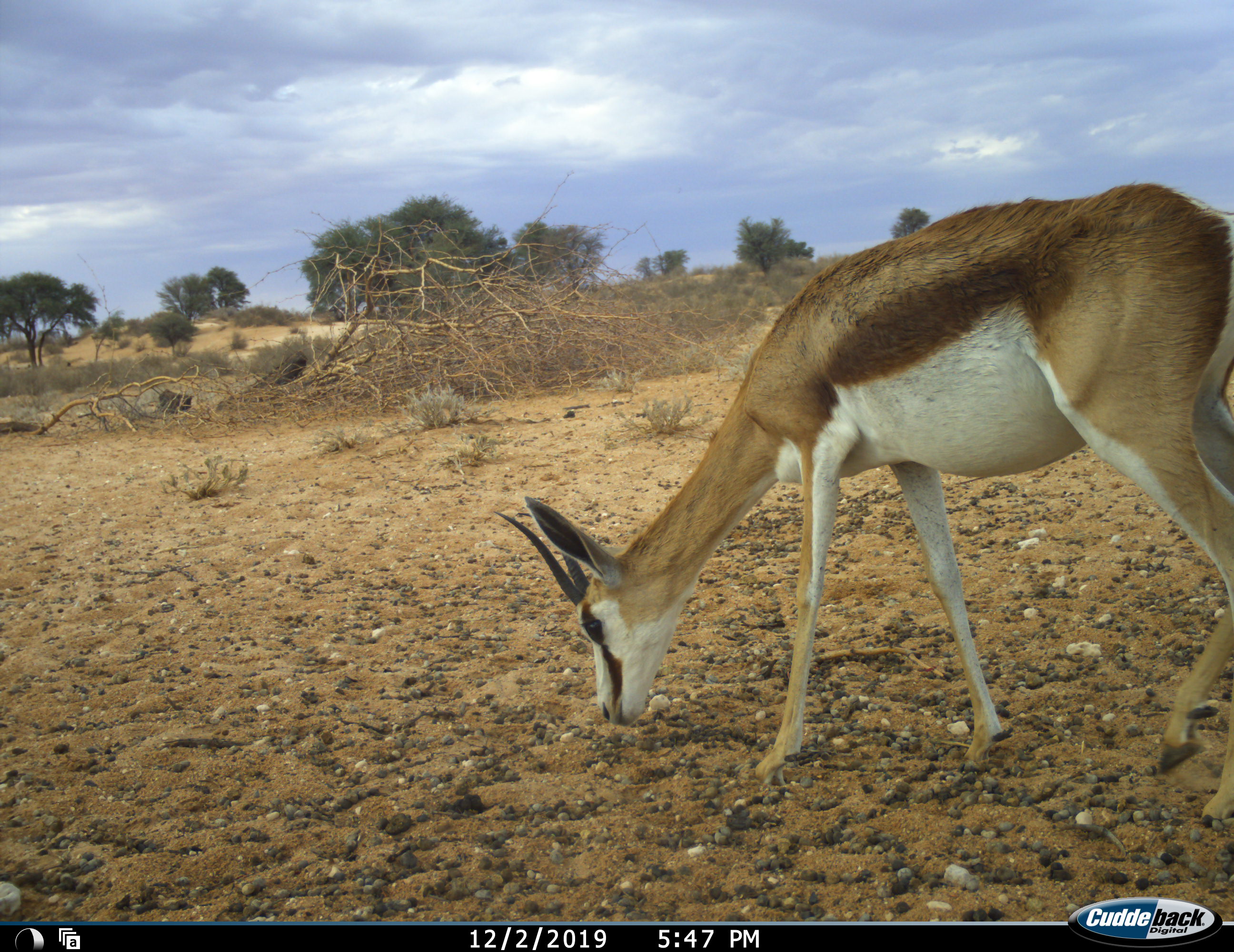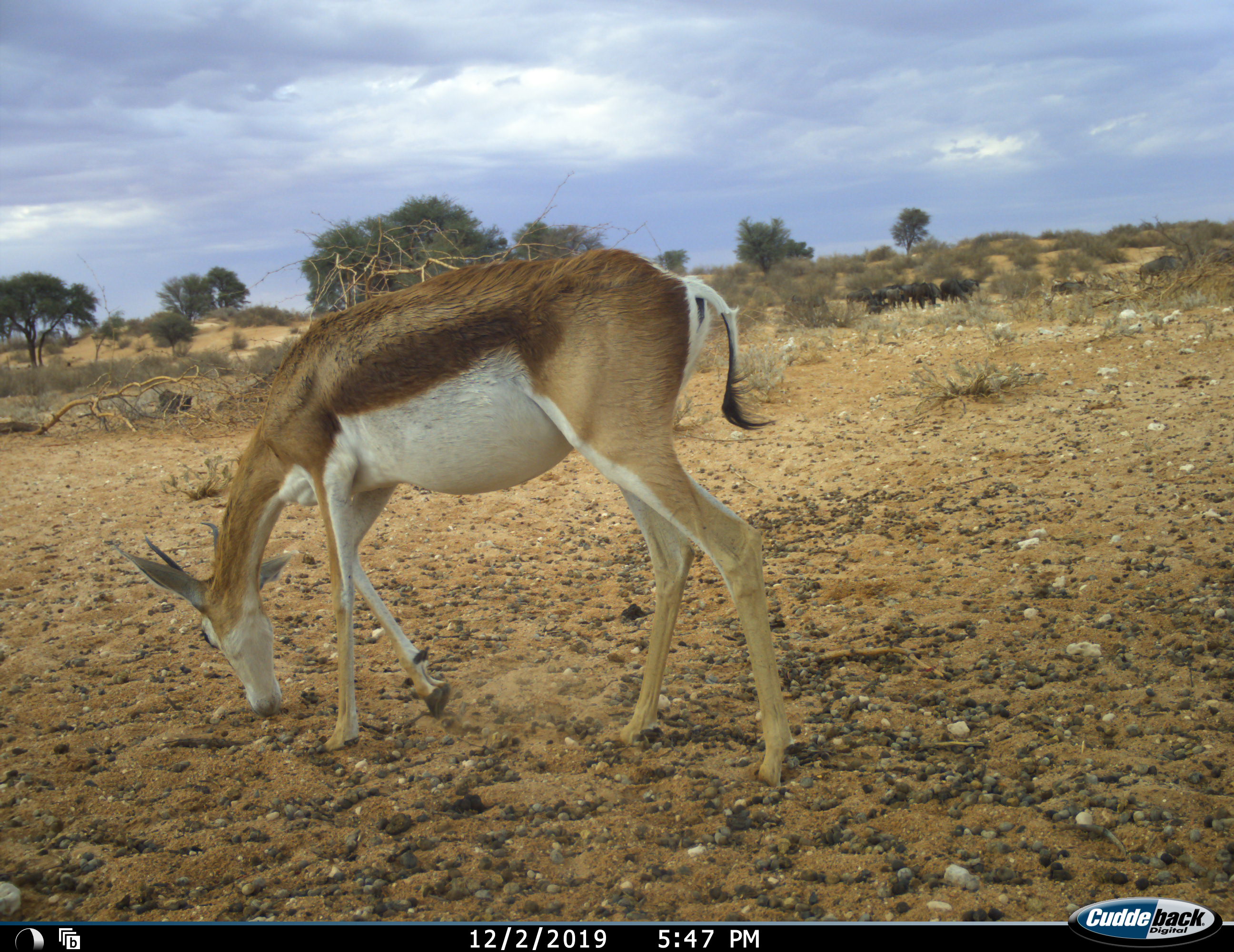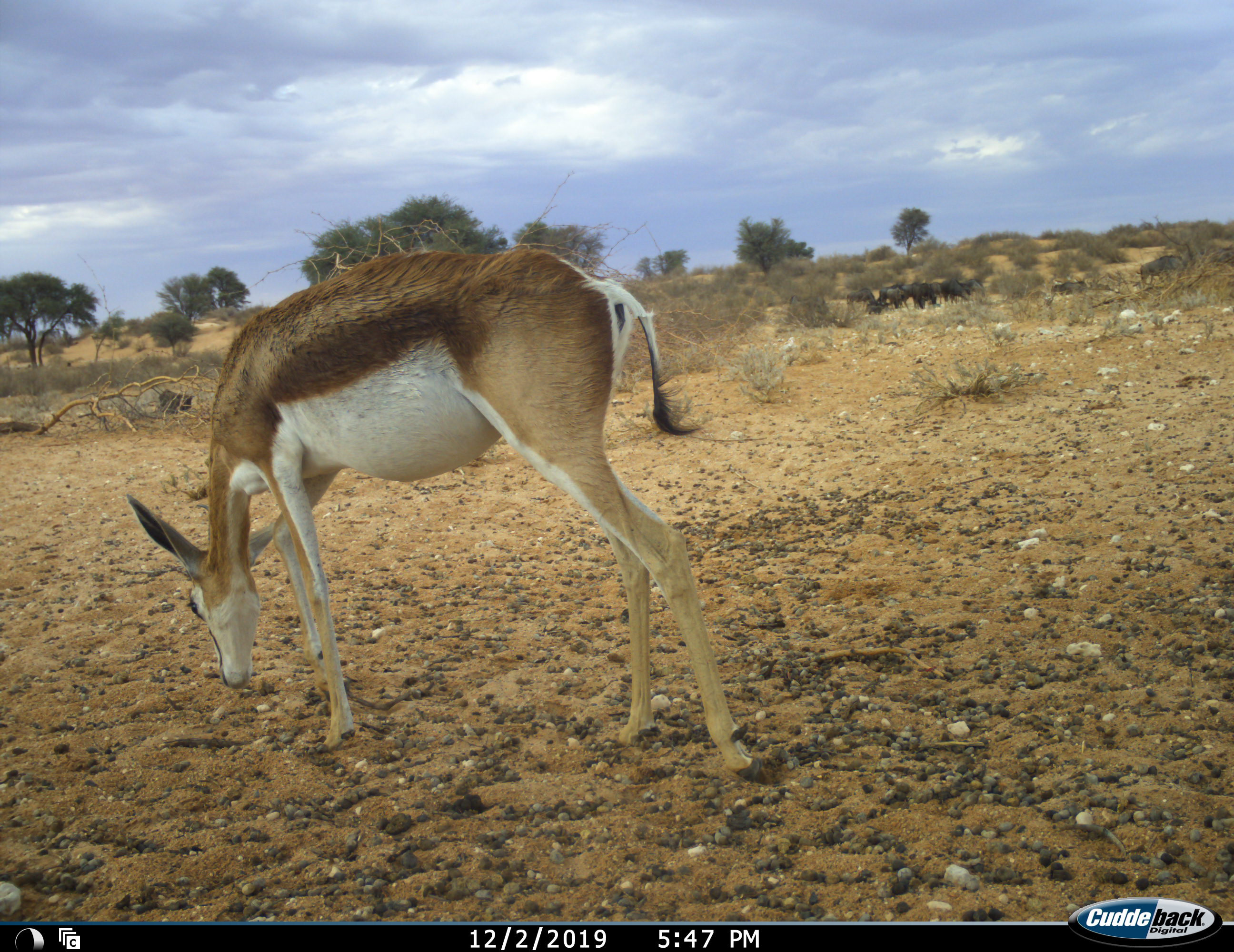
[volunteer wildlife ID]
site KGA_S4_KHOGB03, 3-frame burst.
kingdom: Animalia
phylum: Chordata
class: Mammalia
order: Artiodactyla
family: Bovidae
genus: Antidorcas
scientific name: Antidorcas marsupialis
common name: springbok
Springbok (Antidorcas marsupialis), count 1. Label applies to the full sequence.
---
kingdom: Animalia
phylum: Chordata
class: Mammalia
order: Artiodactyla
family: Bovidae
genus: Connochaetes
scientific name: Connochaetes taurinus taurinus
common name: blue wildebeest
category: wildebeestblue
Wildebeestblue (blue wildebeest) (Connochaetes taurinus taurinus), count 11-50. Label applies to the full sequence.